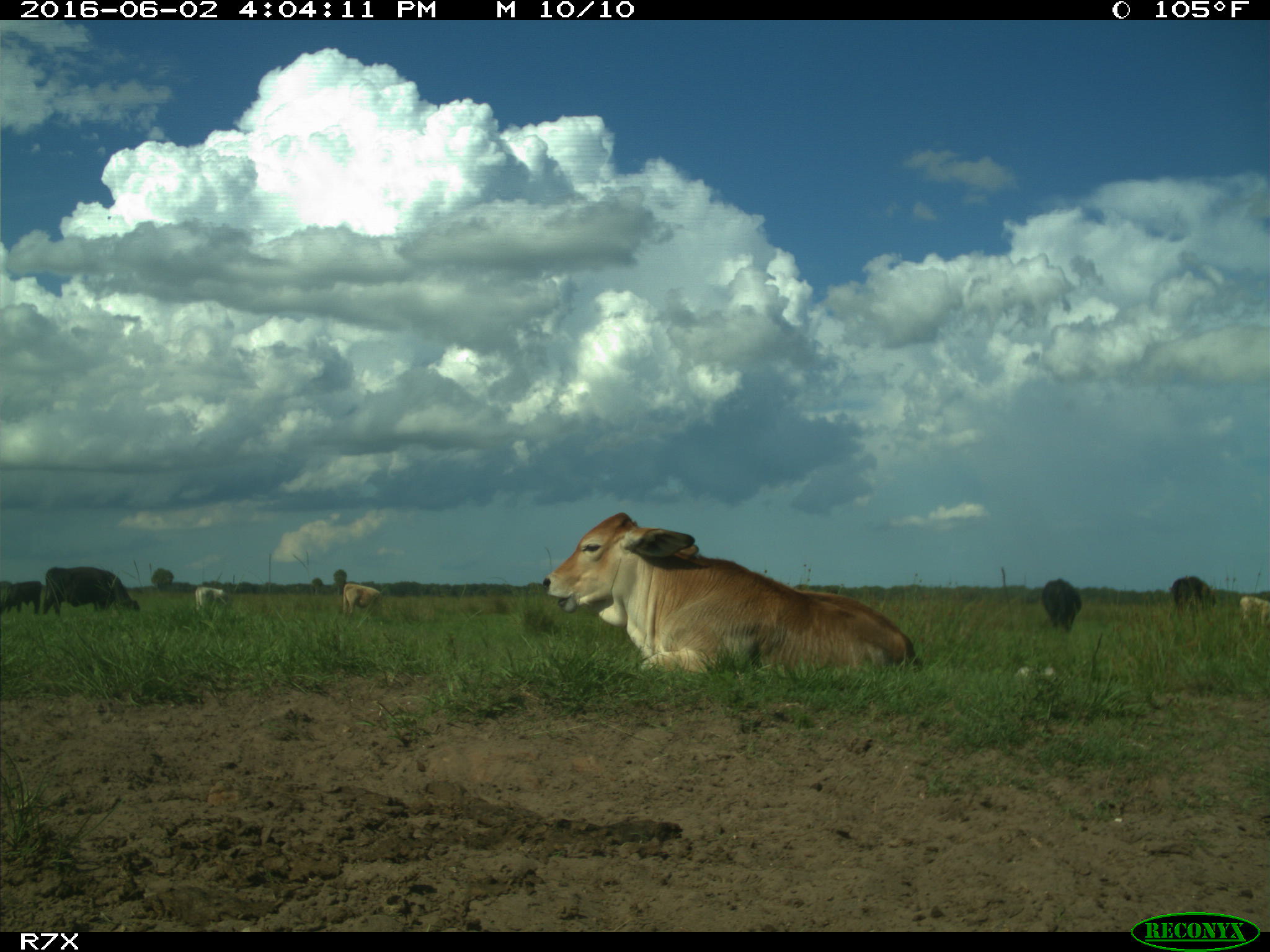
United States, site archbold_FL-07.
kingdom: Animalia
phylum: Chordata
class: Mammalia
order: Artiodactyla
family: Bovidae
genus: Bos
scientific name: Bos taurus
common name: domestic cow